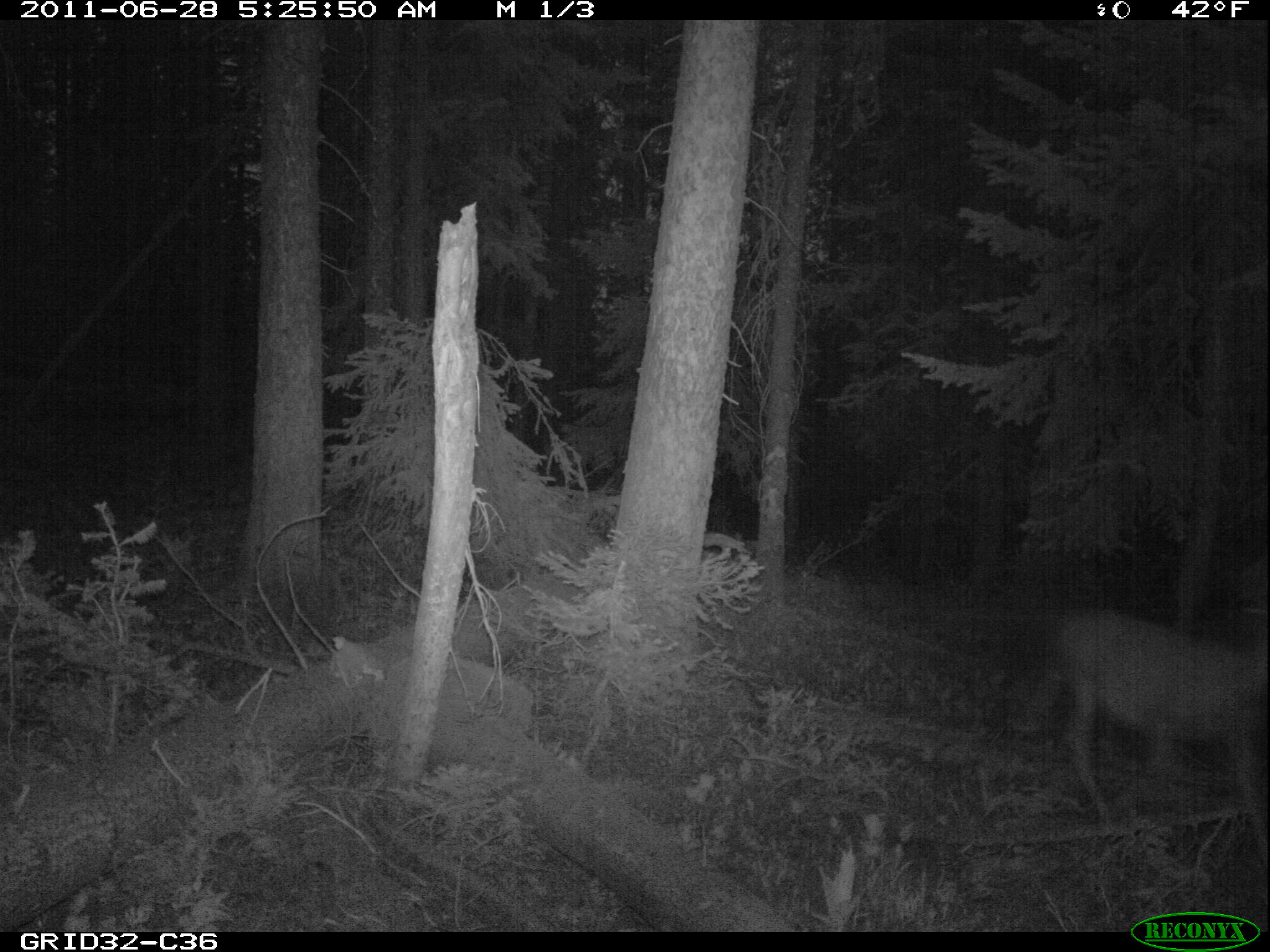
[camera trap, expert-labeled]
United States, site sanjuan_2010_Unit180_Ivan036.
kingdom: Animalia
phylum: Chordata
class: Mammalia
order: Artiodactyla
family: Cervidae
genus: Odocoileus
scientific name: Odocoileus hemionus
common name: mule deer